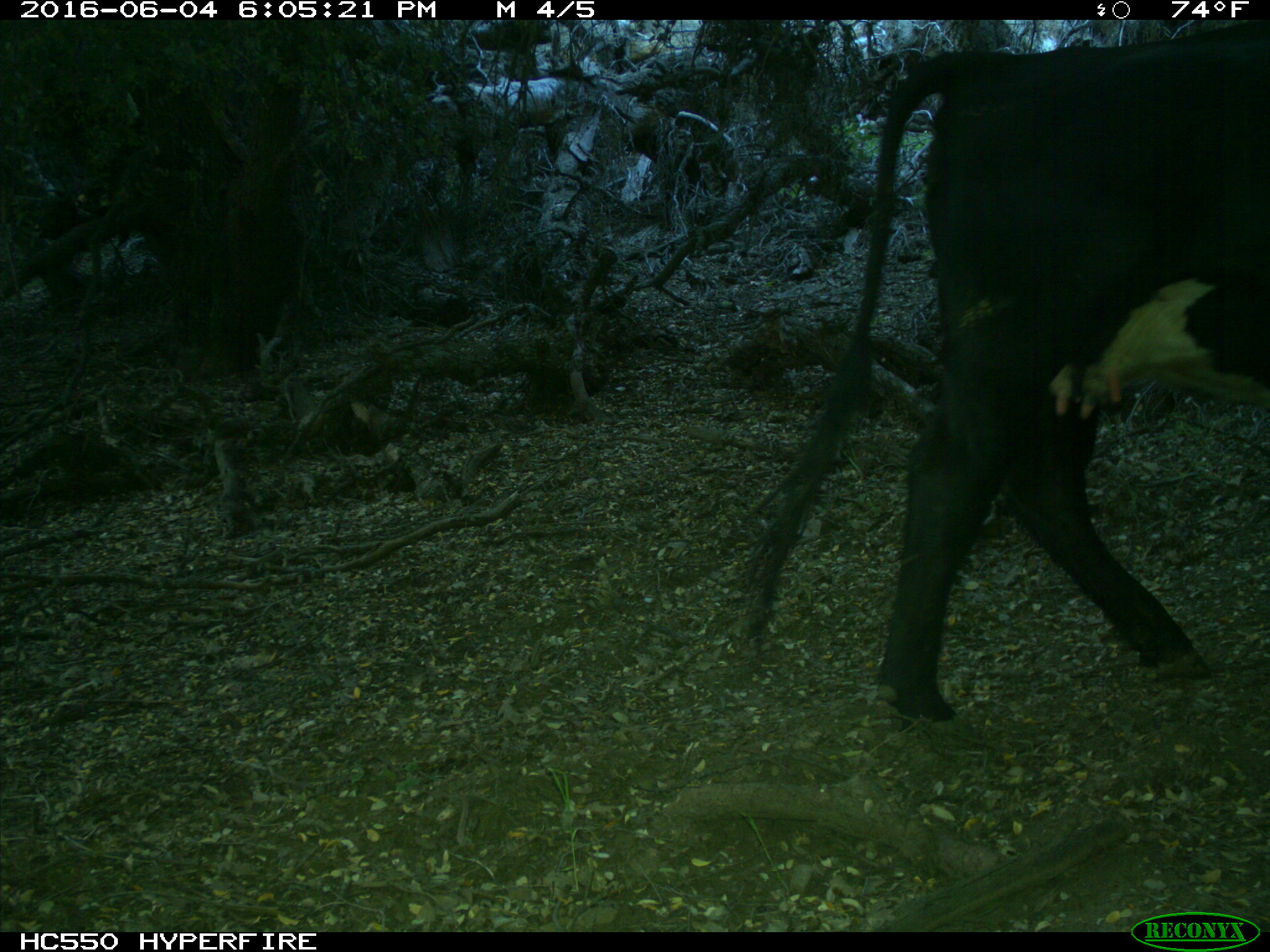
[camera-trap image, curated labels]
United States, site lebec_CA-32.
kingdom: Animalia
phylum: Chordata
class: Mammalia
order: Artiodactyla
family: Bovidae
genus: Bos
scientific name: Bos taurus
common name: domestic cow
Bos taurus (domestic cow).